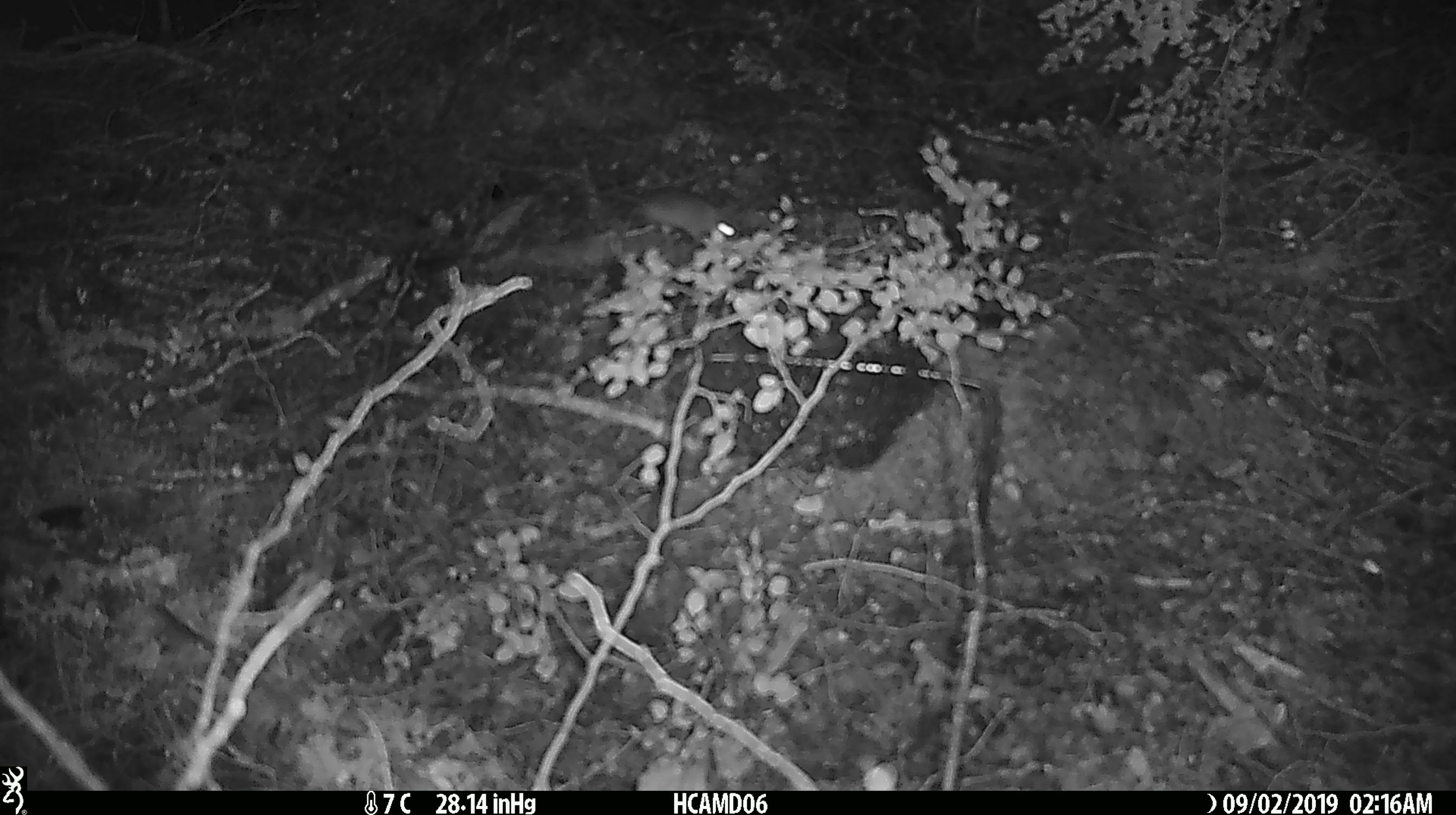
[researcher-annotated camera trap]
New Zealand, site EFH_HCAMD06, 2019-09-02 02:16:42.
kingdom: Animalia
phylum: Chordata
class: Mammalia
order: Rodentia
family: Muridae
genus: Mus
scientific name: Mus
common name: mouse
Mouse (Mus).